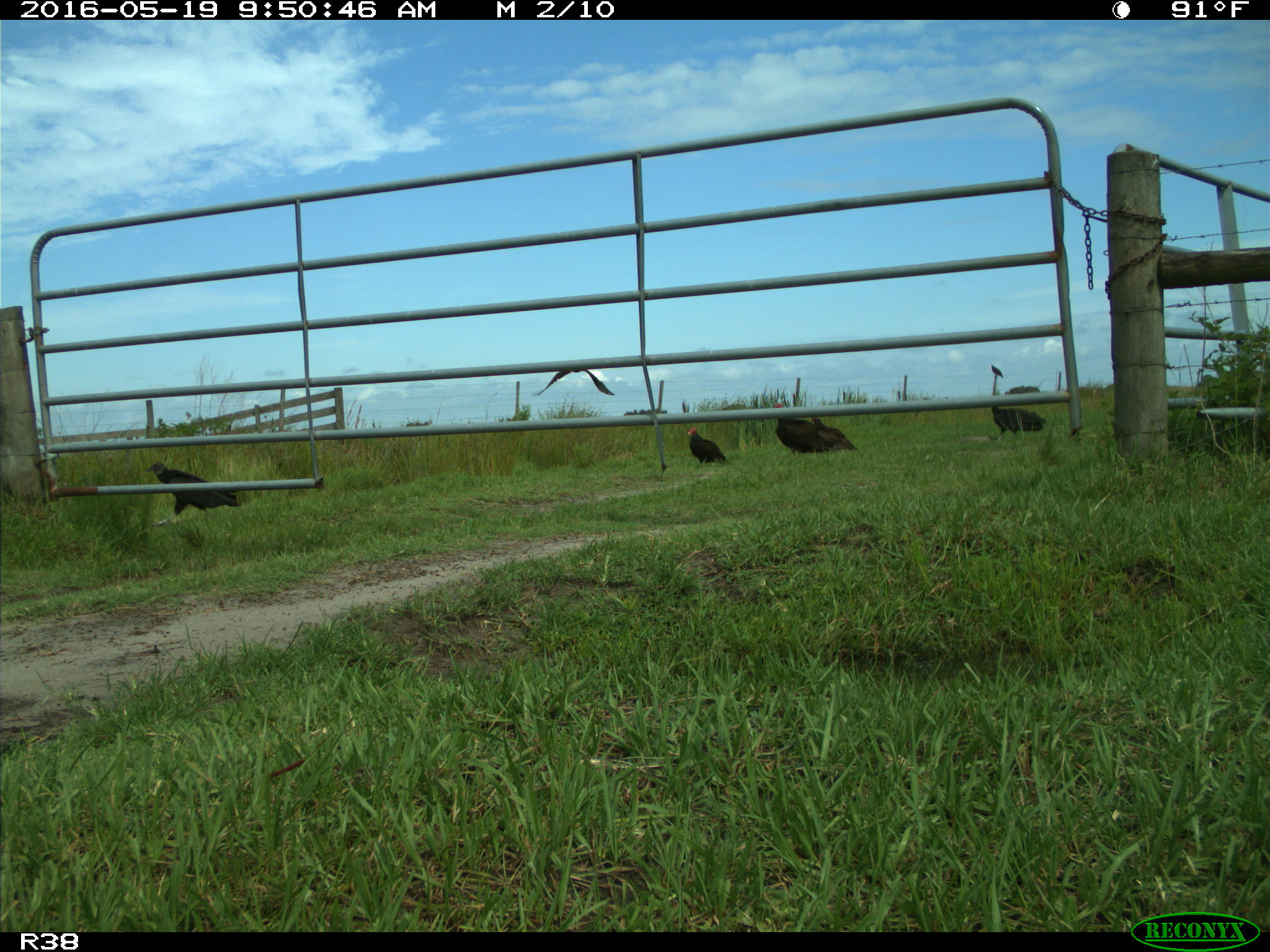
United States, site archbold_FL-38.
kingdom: Animalia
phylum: Chordata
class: Aves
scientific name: Aves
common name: birds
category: unidentified bird